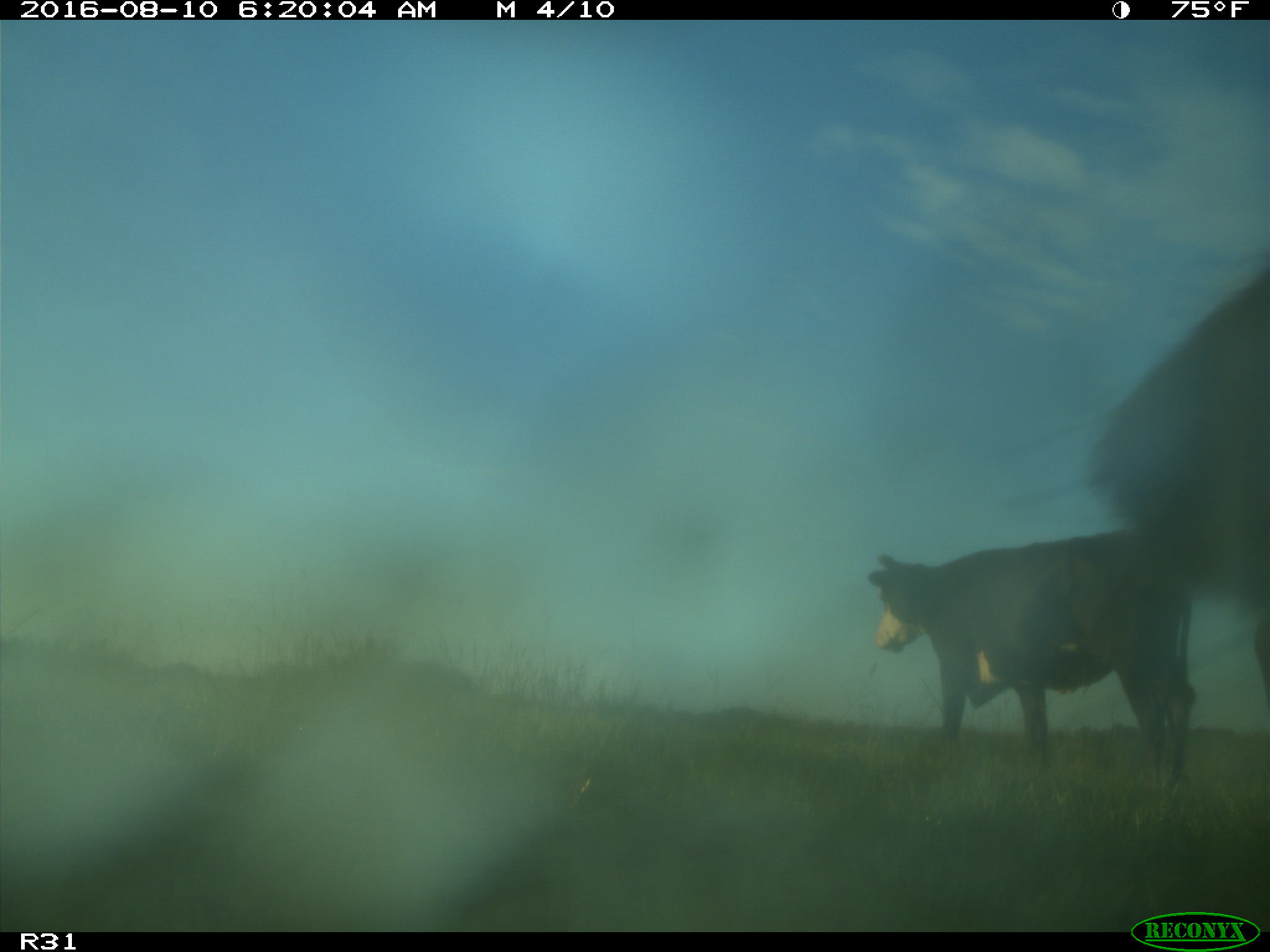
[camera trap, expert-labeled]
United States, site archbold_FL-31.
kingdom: Animalia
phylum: Chordata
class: Mammalia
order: Artiodactyla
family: Bovidae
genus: Bos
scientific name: Bos taurus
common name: domestic cow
Bos taurus (domestic cow).